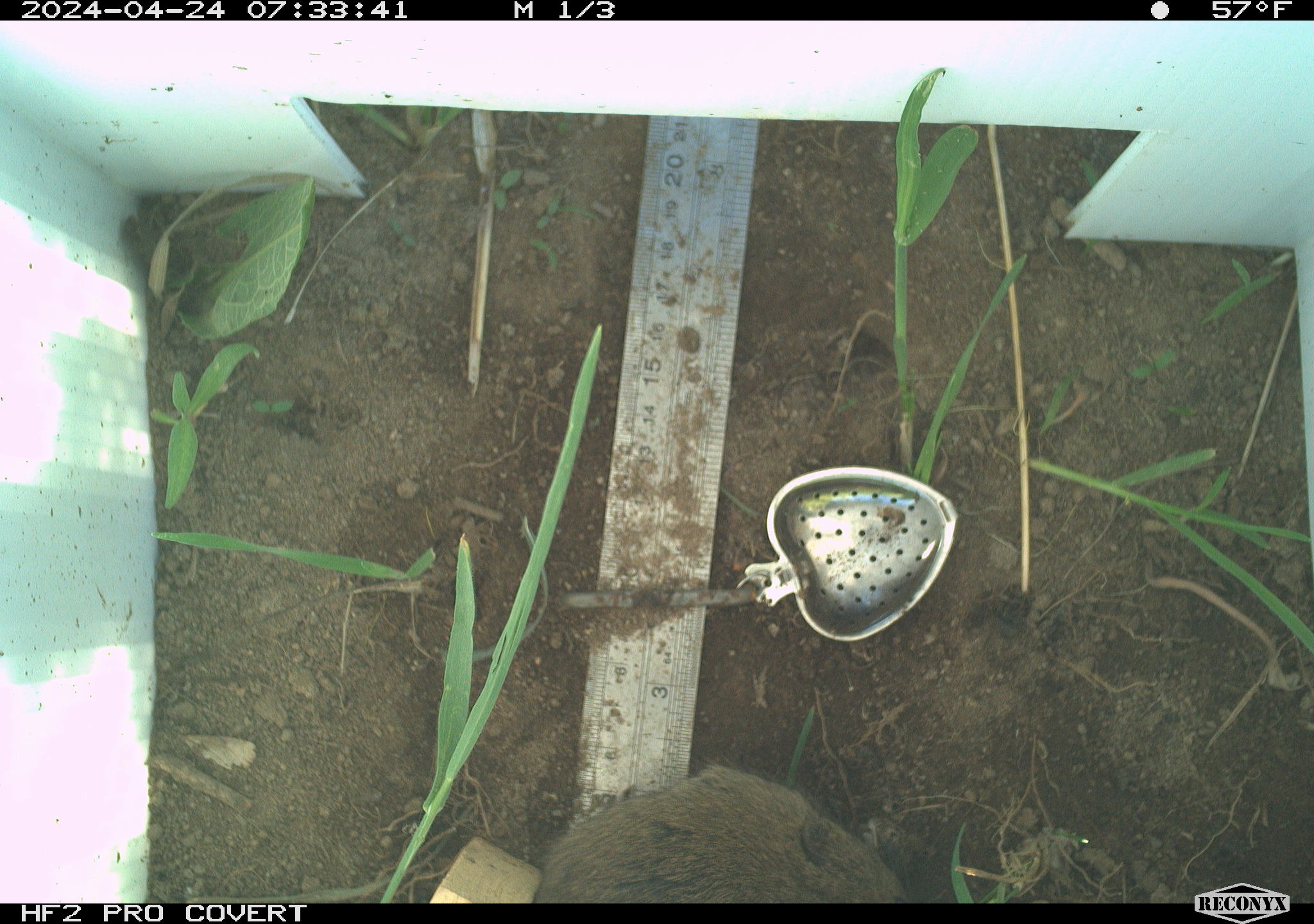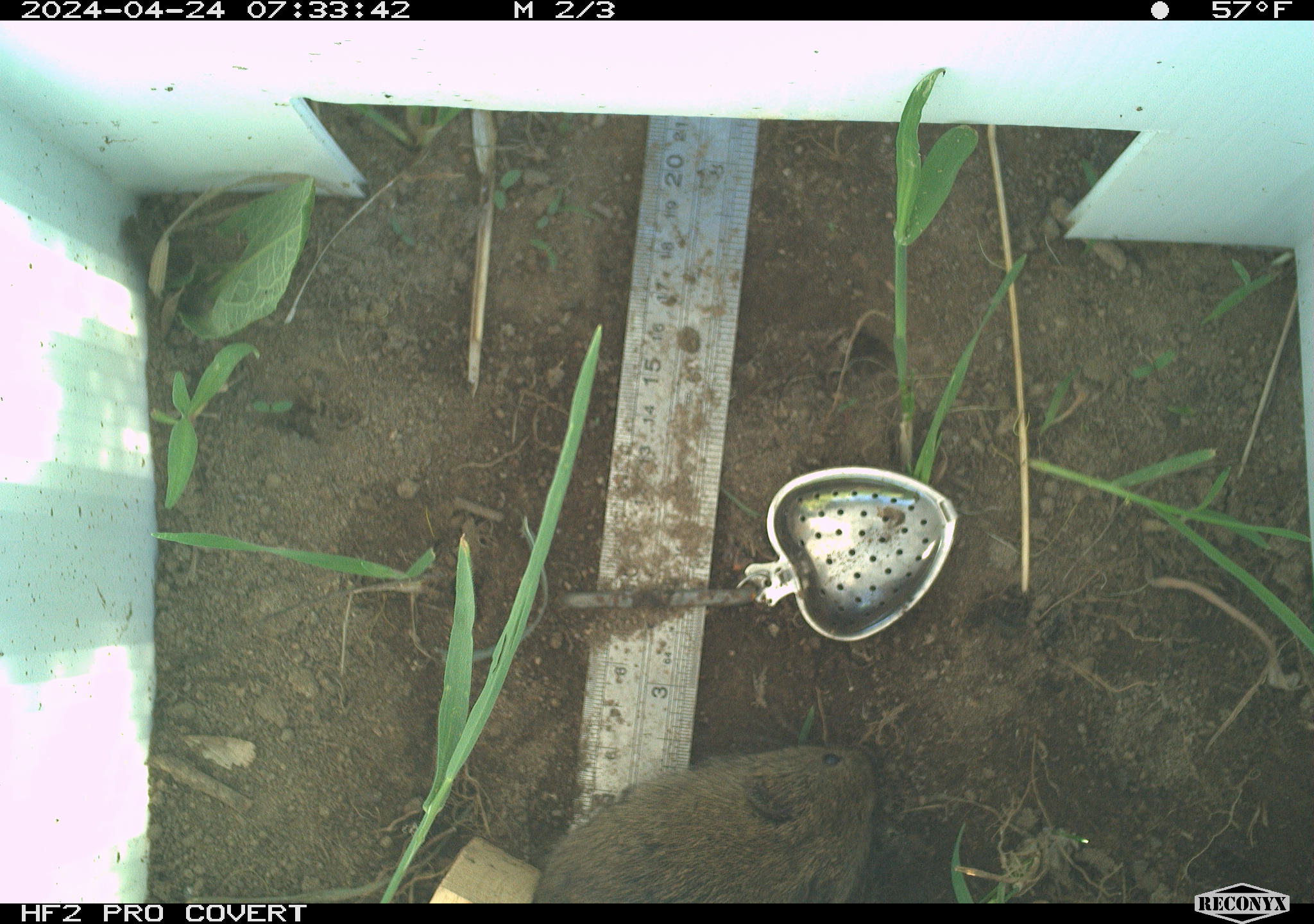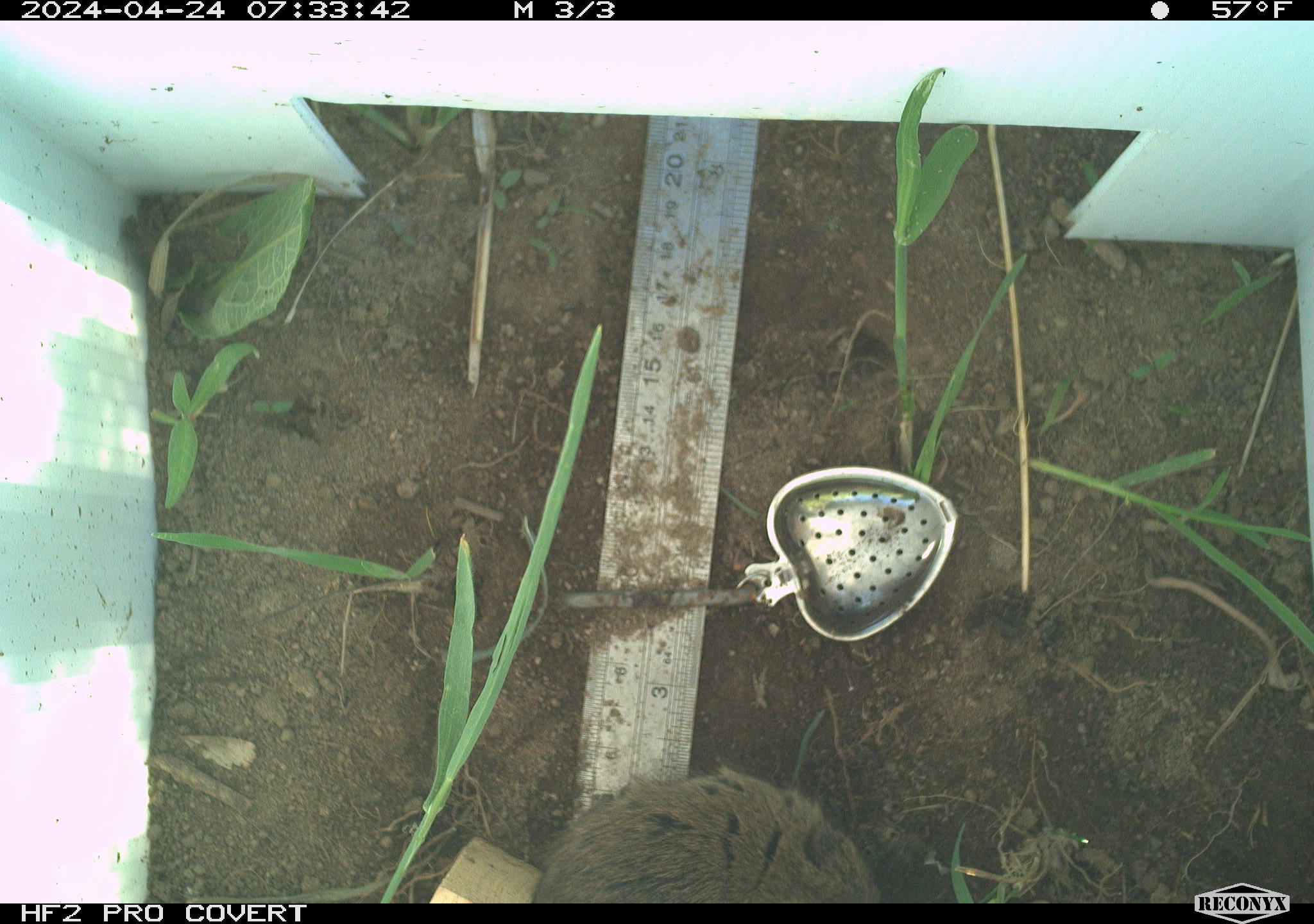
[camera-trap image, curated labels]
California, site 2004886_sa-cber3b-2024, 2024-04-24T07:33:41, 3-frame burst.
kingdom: Animalia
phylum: Chordata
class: Mammalia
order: Rodentia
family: Cricetidae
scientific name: Arvicolinae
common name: voles, lemmings, and muskrats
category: arvicolinae subfamily